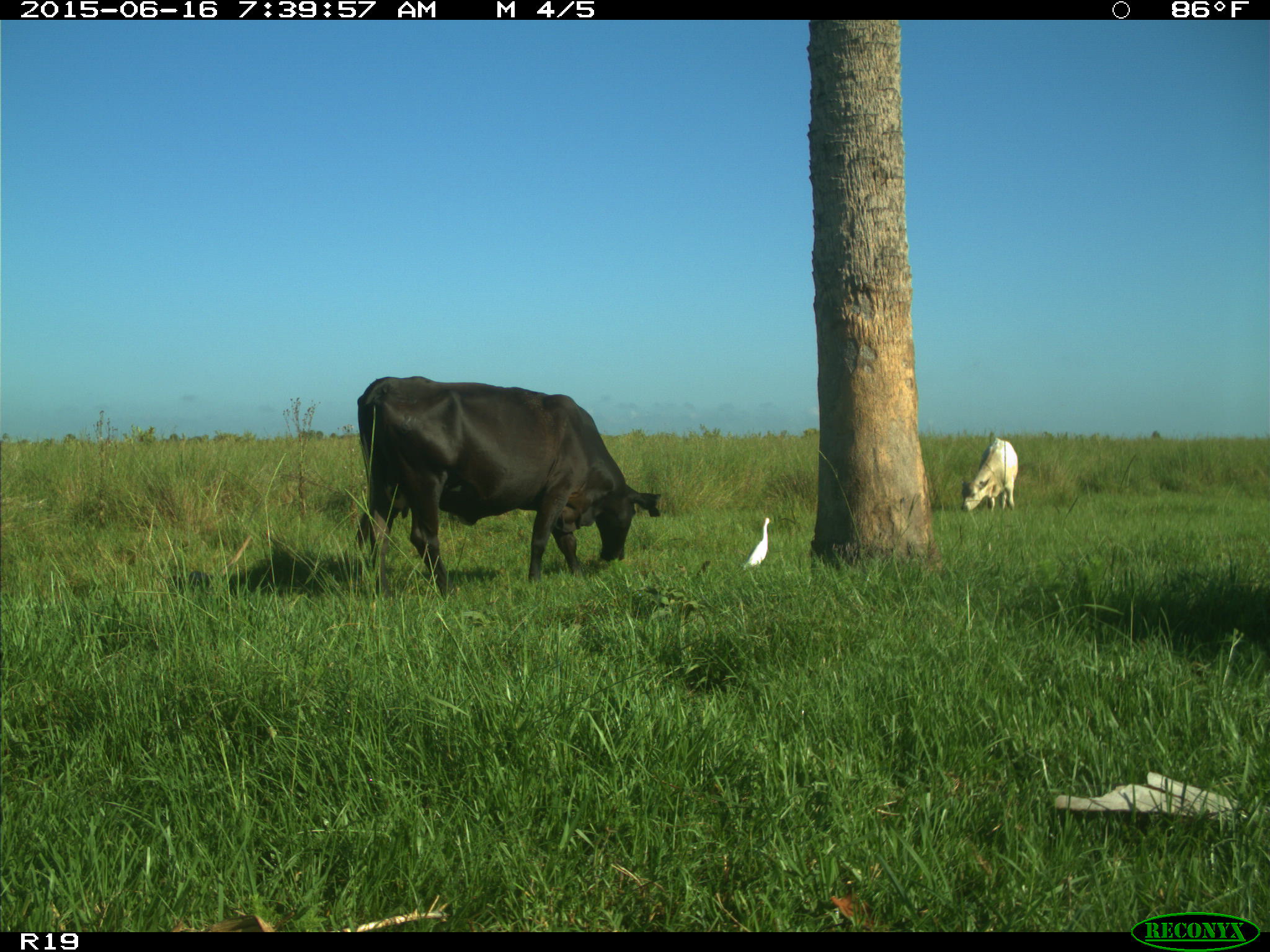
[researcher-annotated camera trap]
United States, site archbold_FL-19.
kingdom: Animalia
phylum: Chordata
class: Mammalia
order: Artiodactyla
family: Bovidae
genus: Bos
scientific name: Bos taurus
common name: domestic cow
Bos taurus (domestic cow).